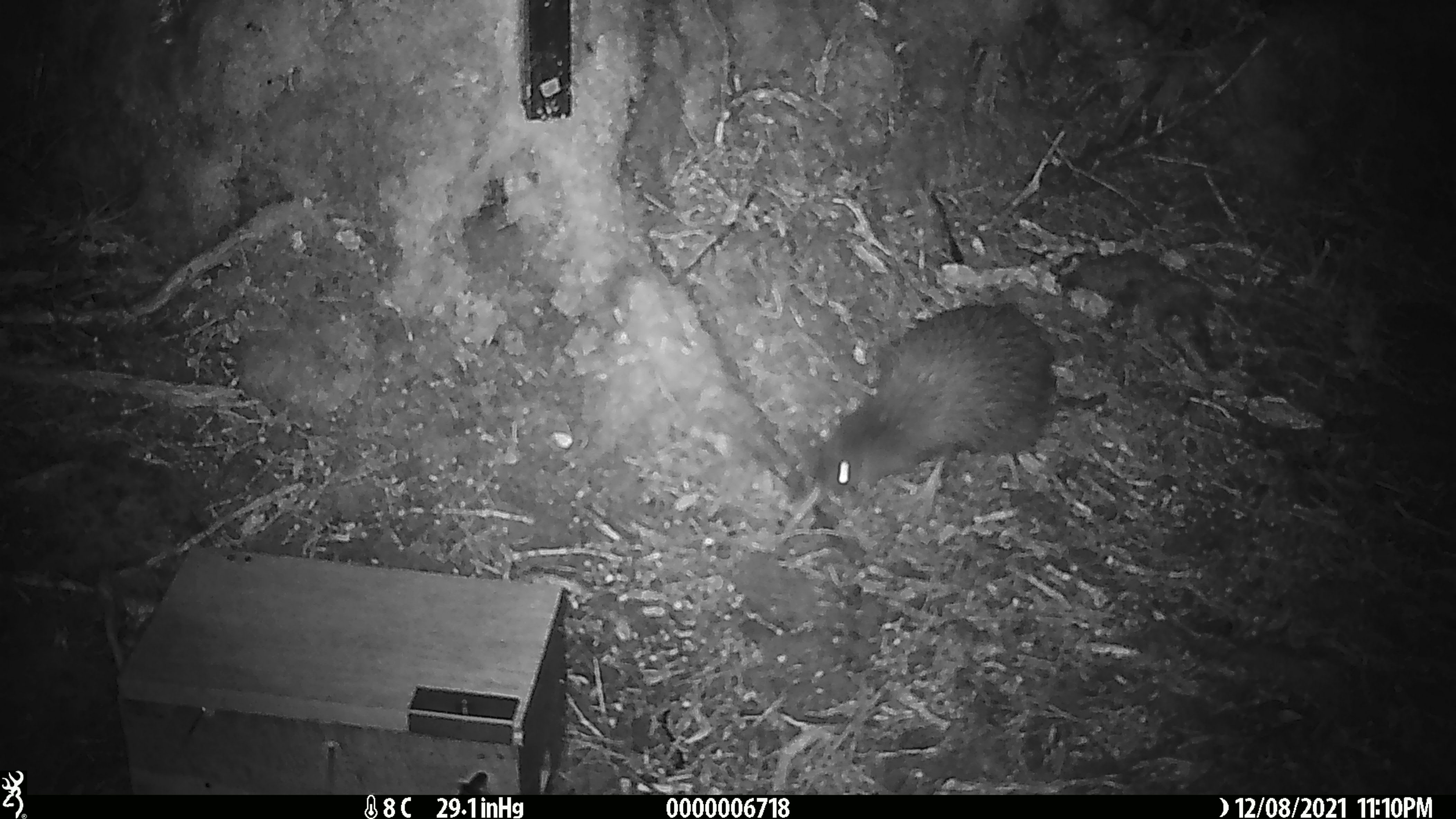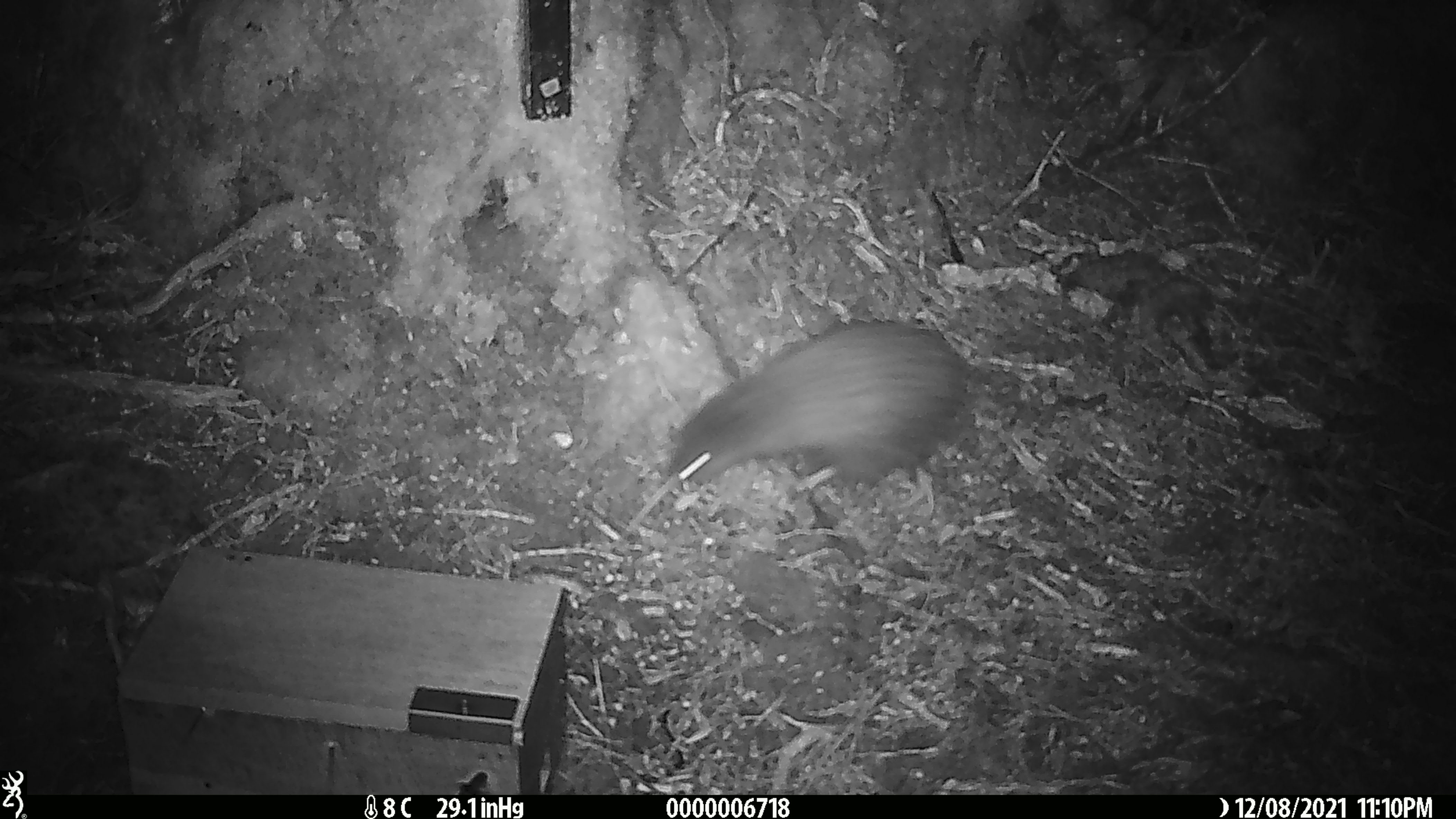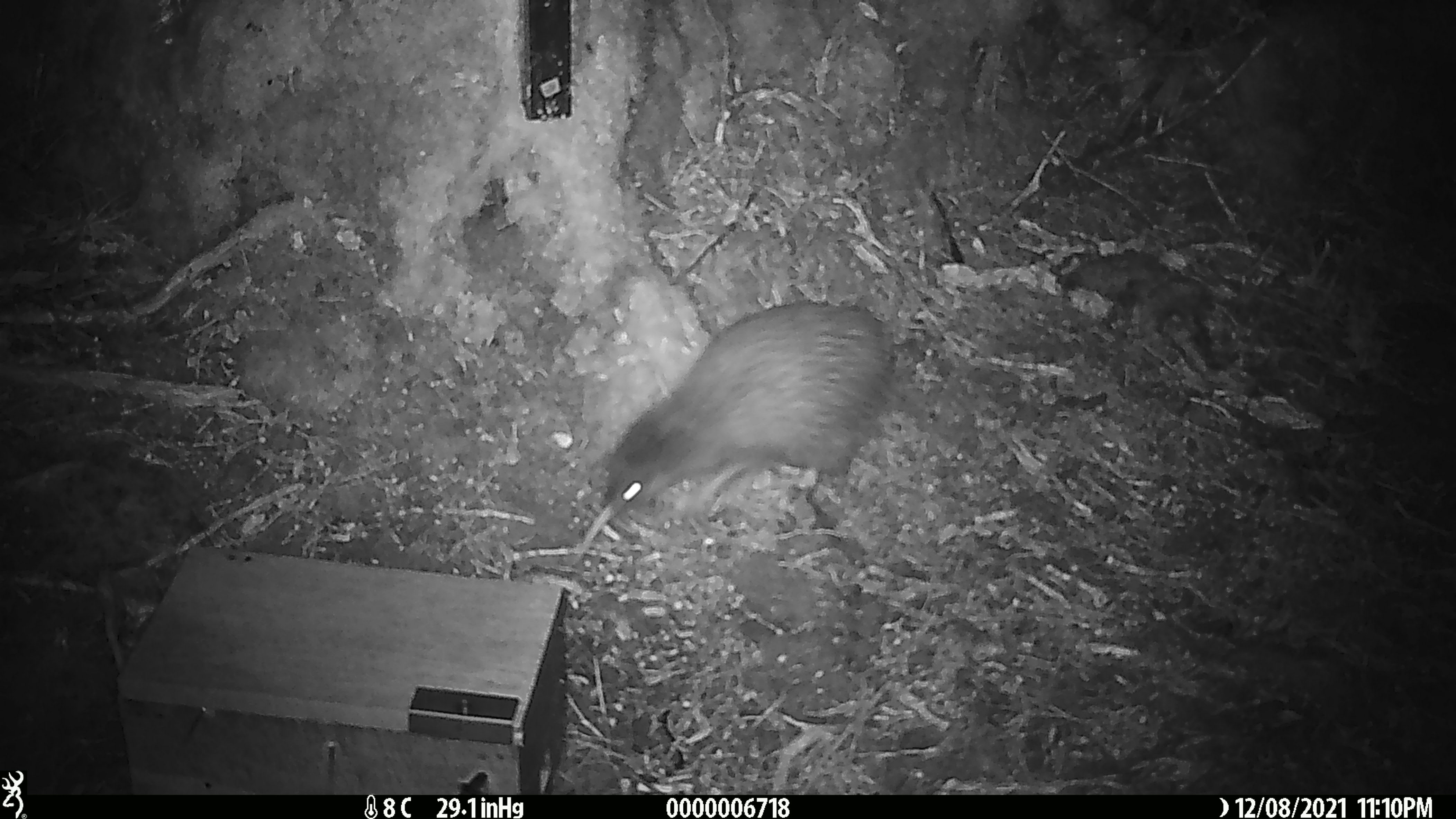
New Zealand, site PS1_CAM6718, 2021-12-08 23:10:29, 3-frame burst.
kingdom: Animalia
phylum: Chordata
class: Aves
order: Apterygiformes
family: Apterygidae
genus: Apteryx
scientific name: Apteryx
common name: kiwi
Kiwi (Apteryx).